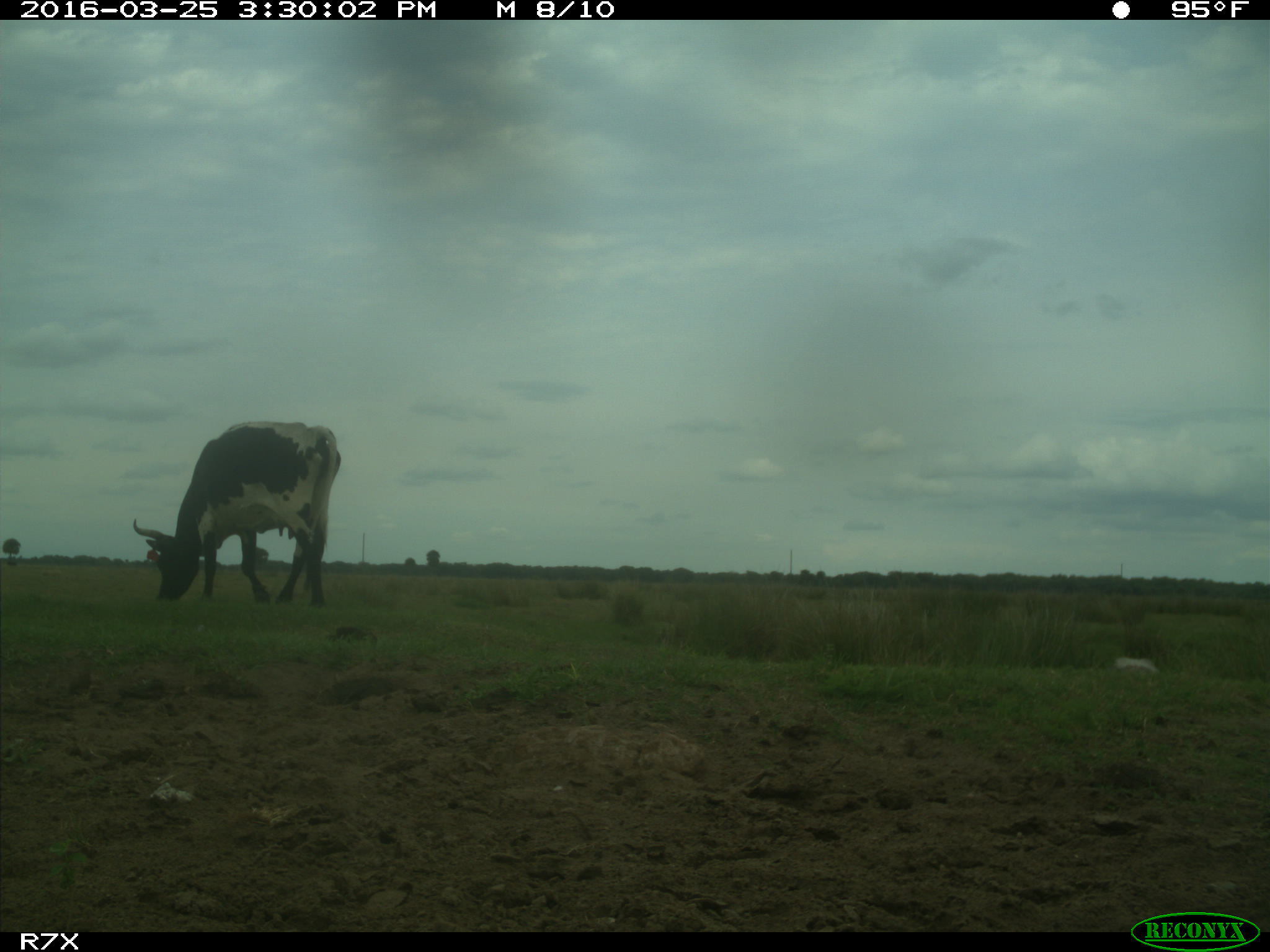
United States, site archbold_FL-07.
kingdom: Animalia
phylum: Chordata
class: Mammalia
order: Artiodactyla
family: Bovidae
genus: Bos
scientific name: Bos taurus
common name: domestic cow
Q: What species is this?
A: Bos taurus (domestic cow).